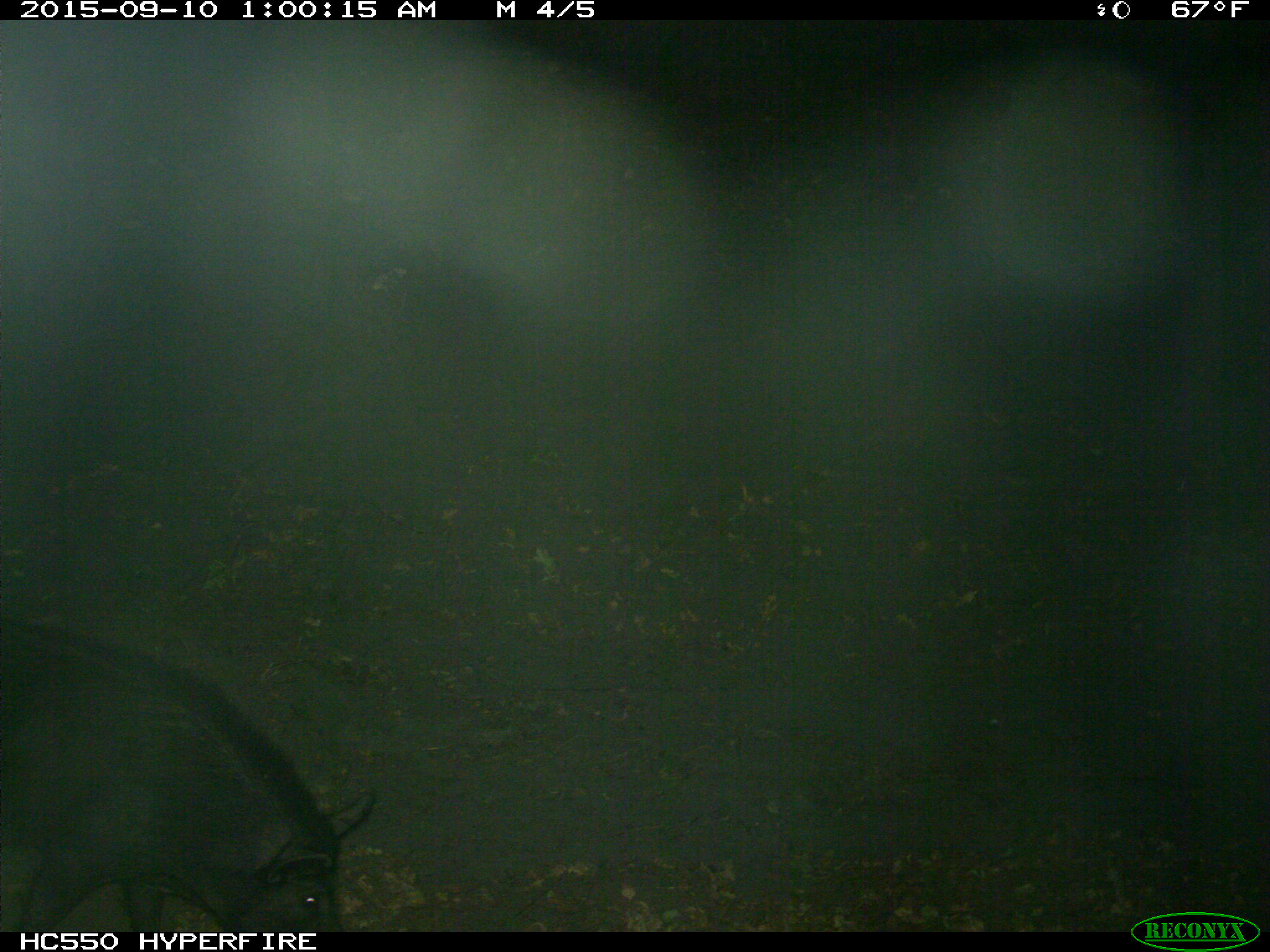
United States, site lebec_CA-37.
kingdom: Animalia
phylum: Chordata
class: Mammalia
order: Artiodactyla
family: Suidae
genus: Sus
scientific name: Sus scrofa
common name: wild boar